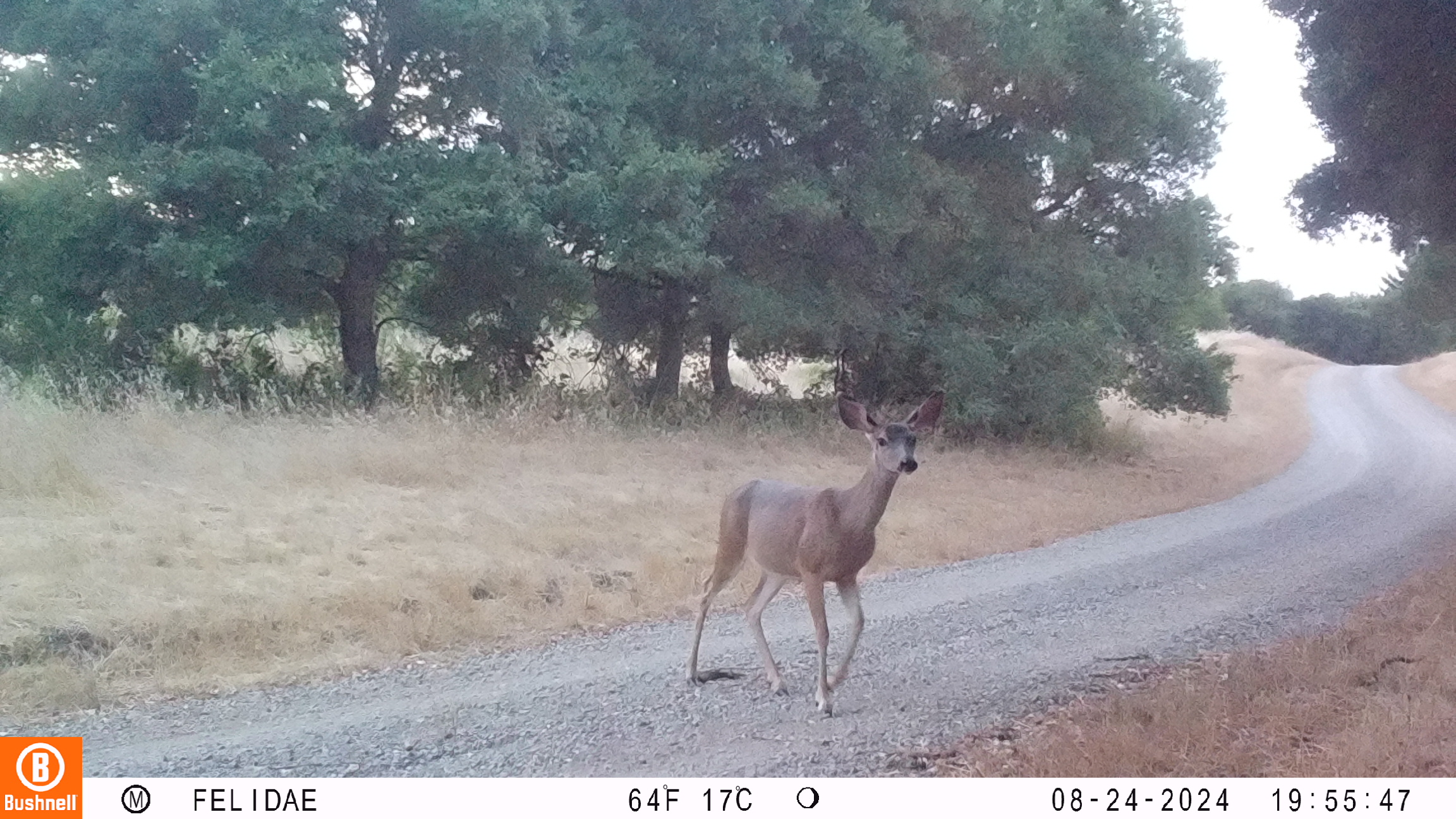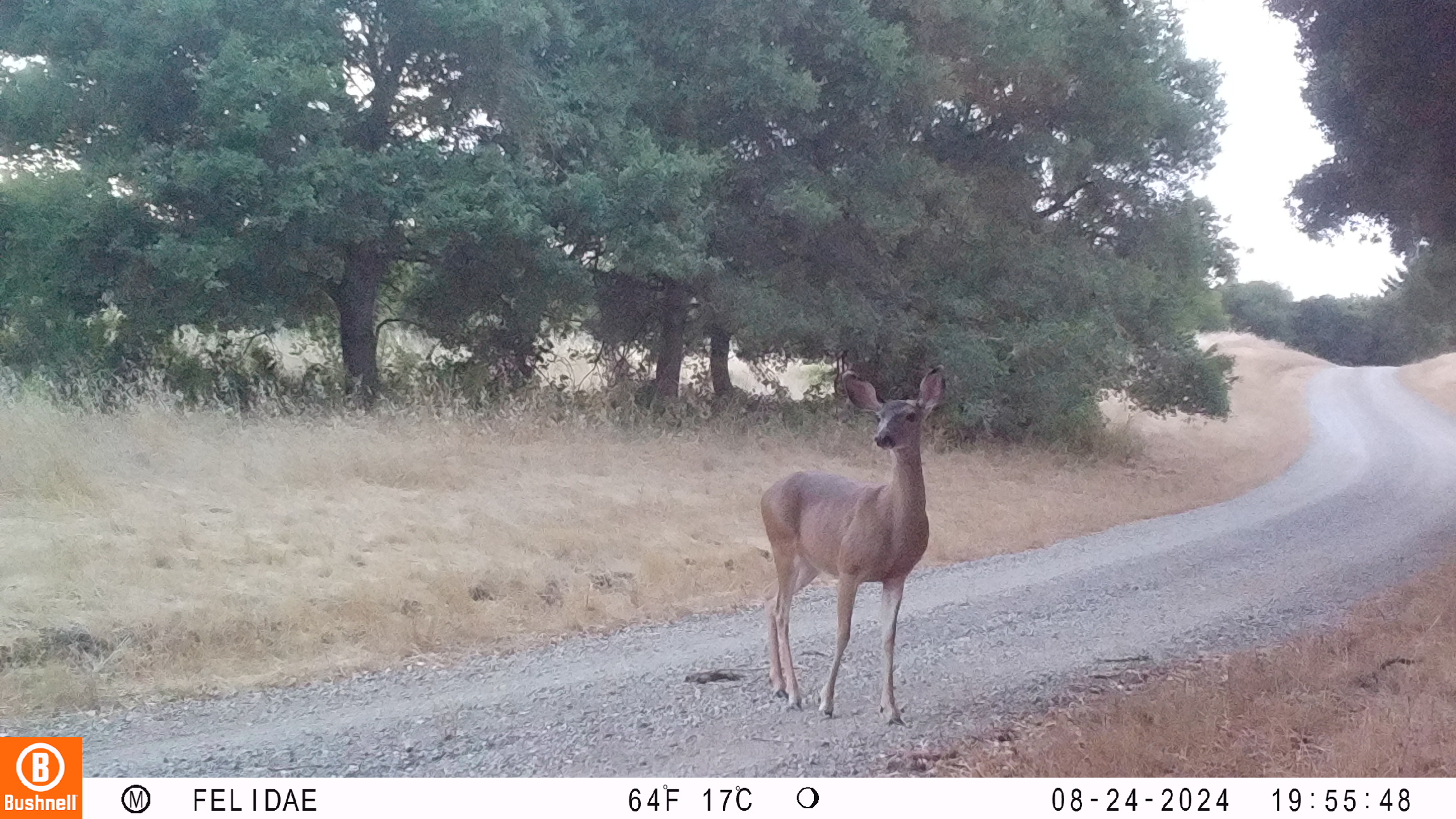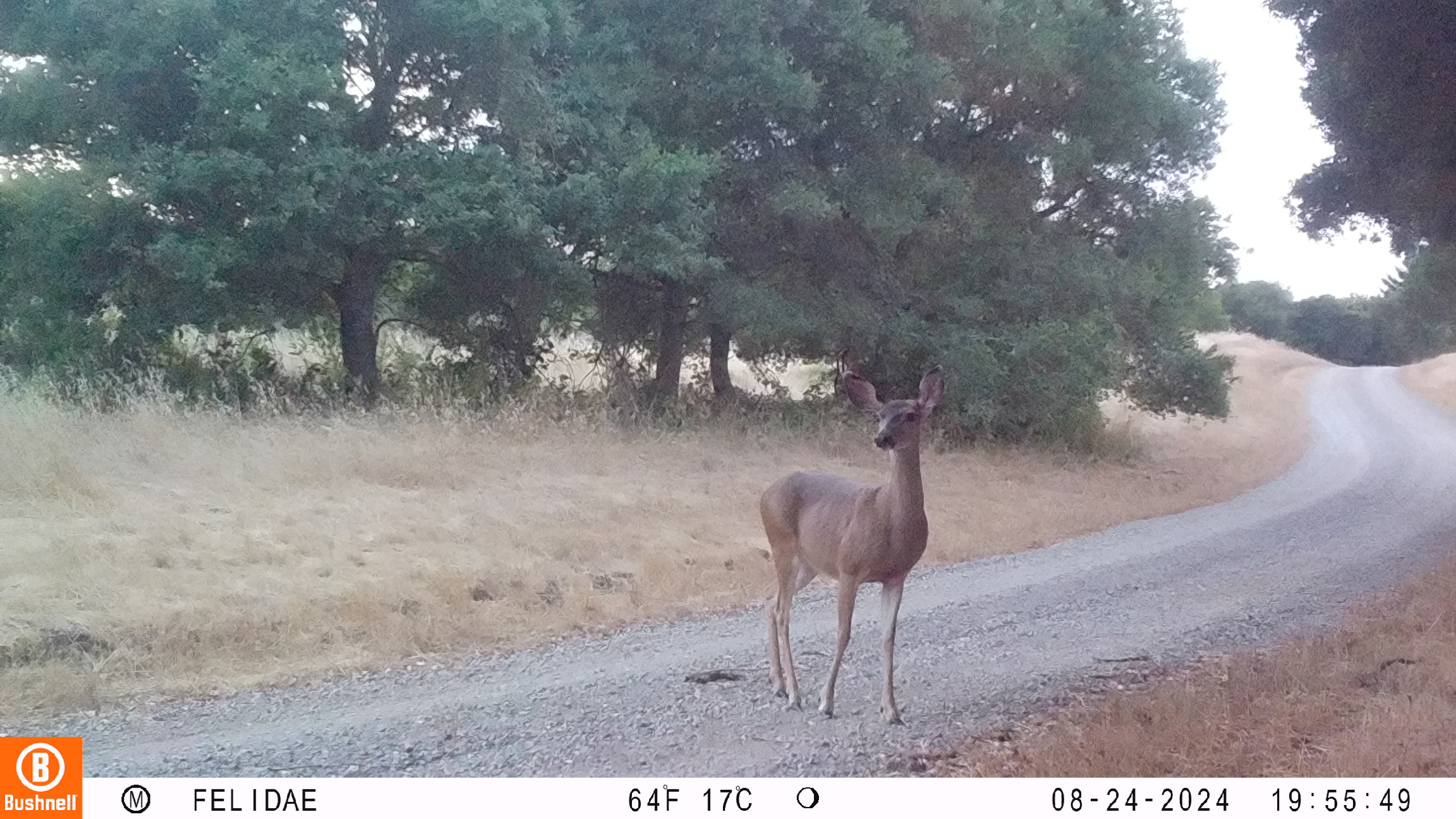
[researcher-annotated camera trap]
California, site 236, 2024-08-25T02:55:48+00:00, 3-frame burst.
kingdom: Animalia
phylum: Chordata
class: Mammalia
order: Artiodactyla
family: Cervidae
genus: Odocoileus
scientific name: Odocoileus hemionus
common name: mule deer